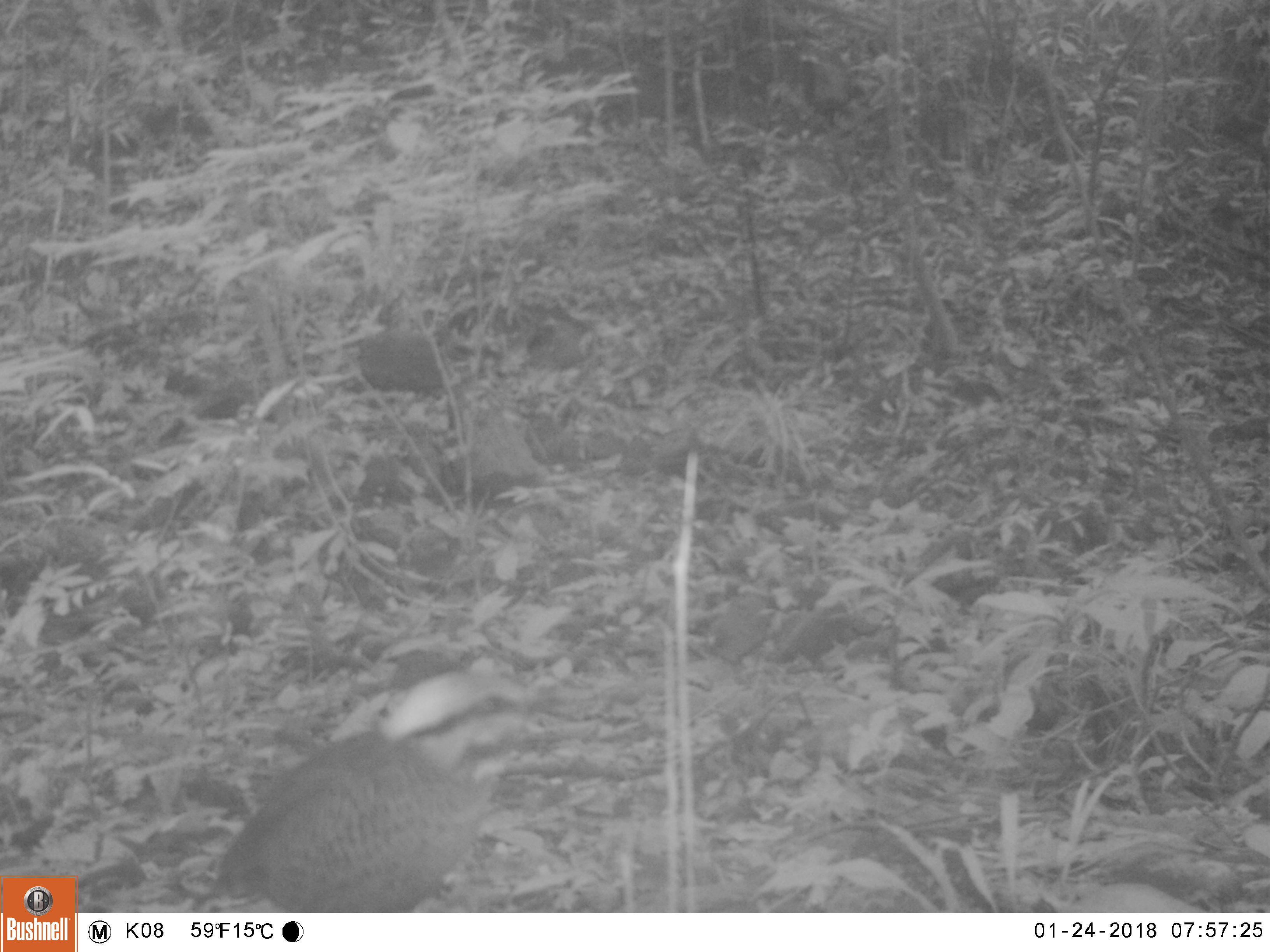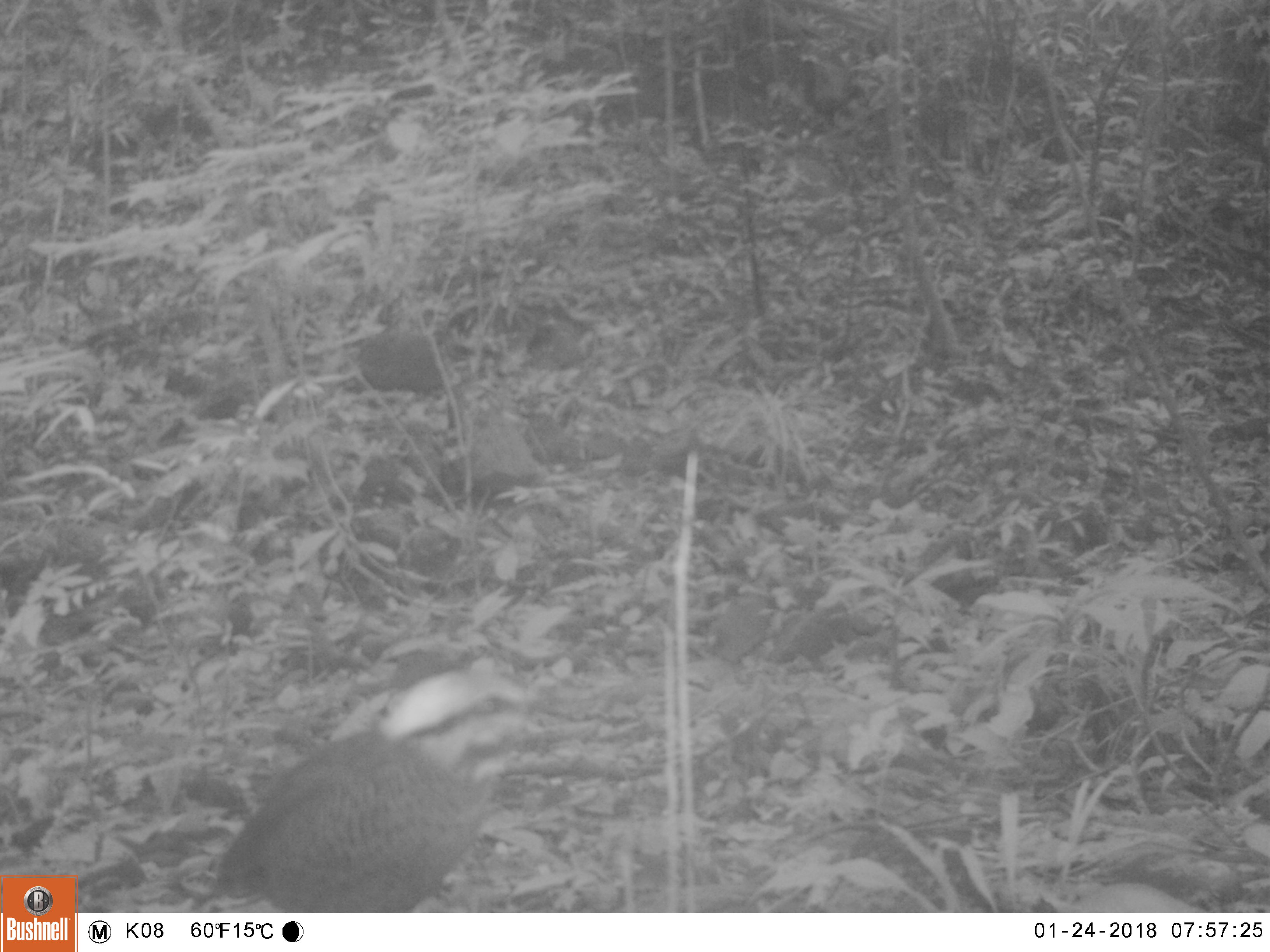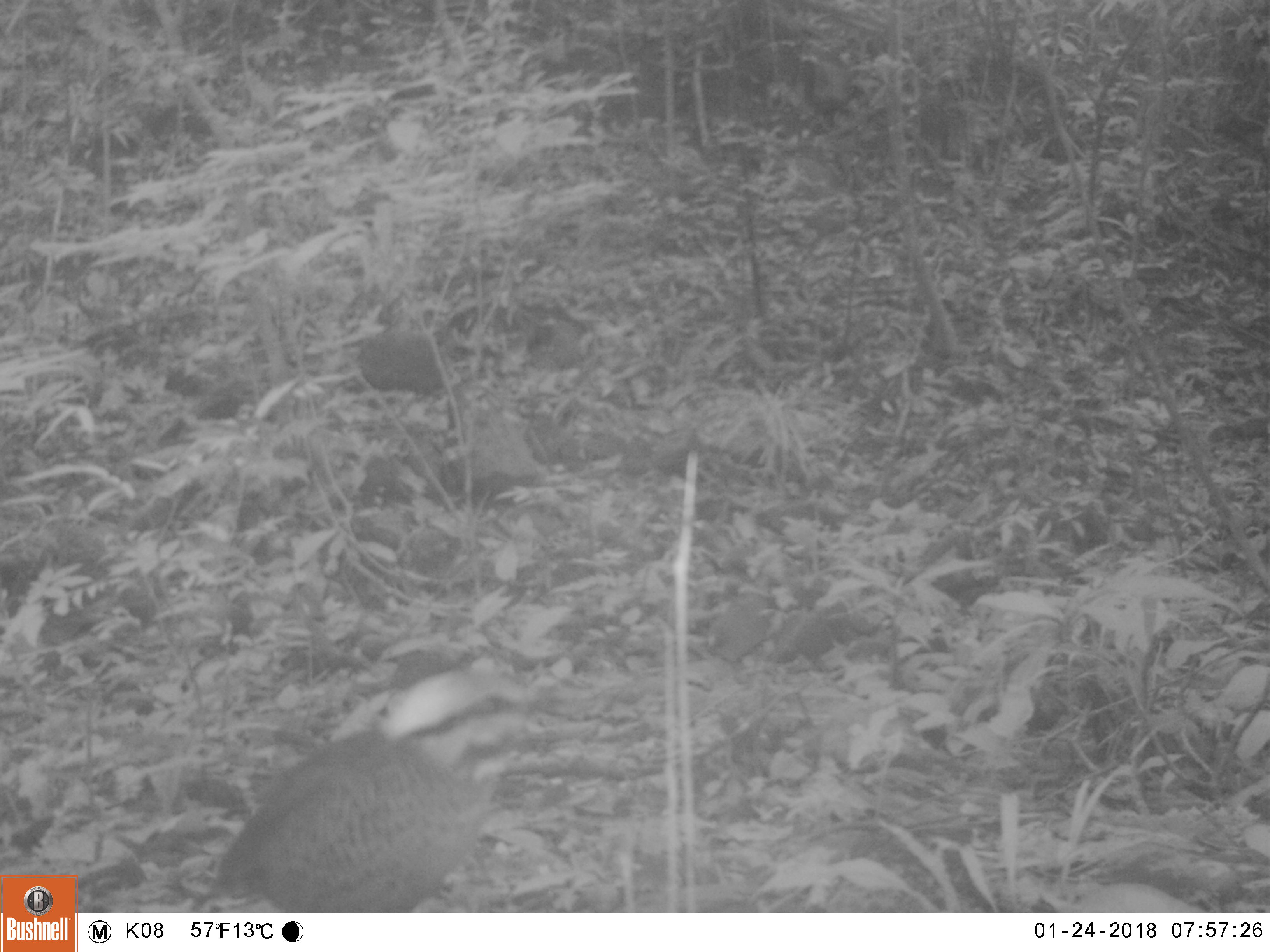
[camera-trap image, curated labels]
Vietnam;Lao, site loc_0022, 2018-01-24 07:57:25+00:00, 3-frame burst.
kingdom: Animalia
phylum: Chordata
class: Aves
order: Passeriformes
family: Pittidae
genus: Hydrornis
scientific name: Hydrornis cyaneus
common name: blue pitta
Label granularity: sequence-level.